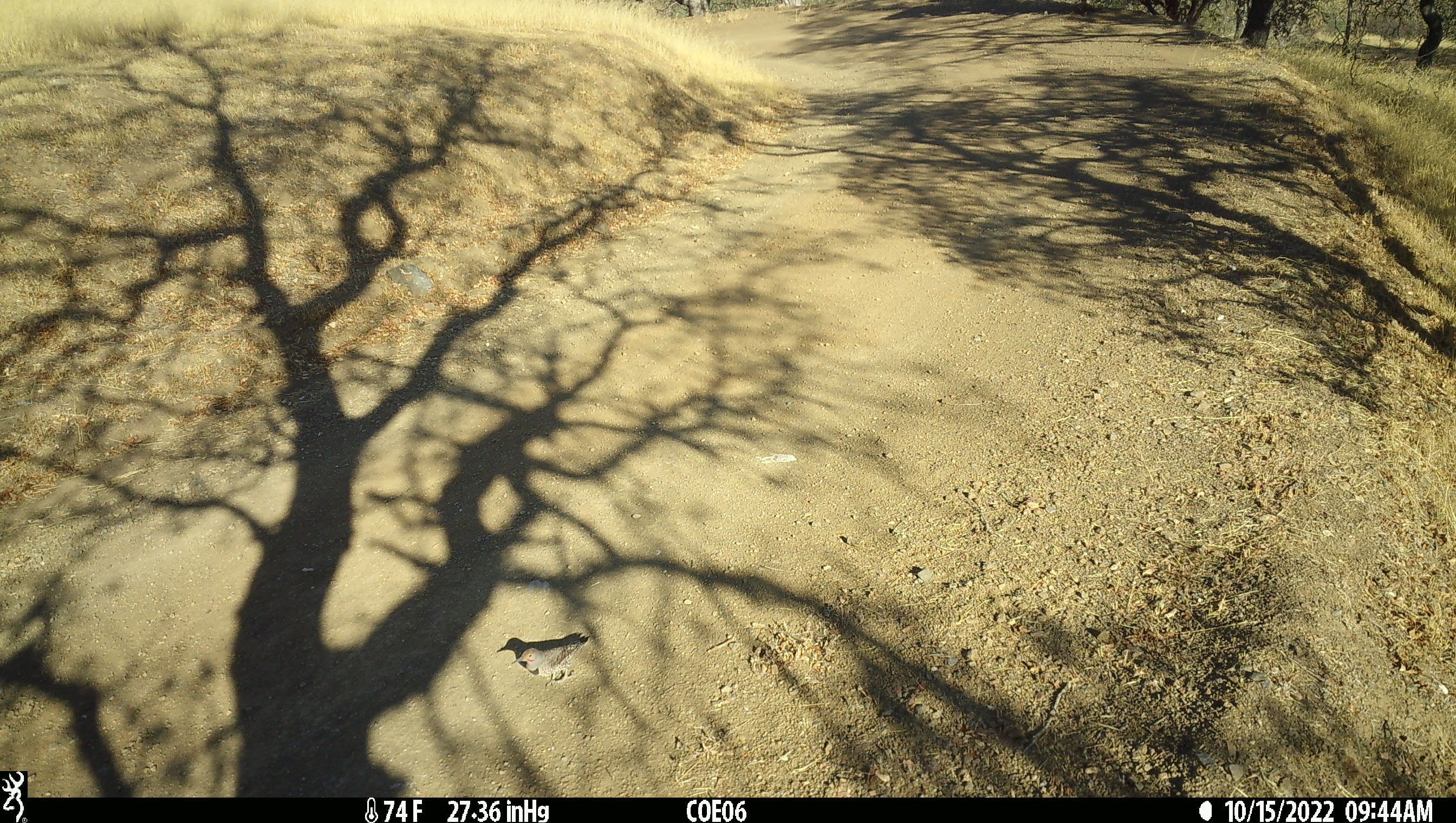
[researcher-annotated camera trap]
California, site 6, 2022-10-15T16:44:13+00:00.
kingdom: Animalia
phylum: Chordata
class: Aves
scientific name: Aves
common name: bird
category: unknown bird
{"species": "unknown bird (bird) (Aves)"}